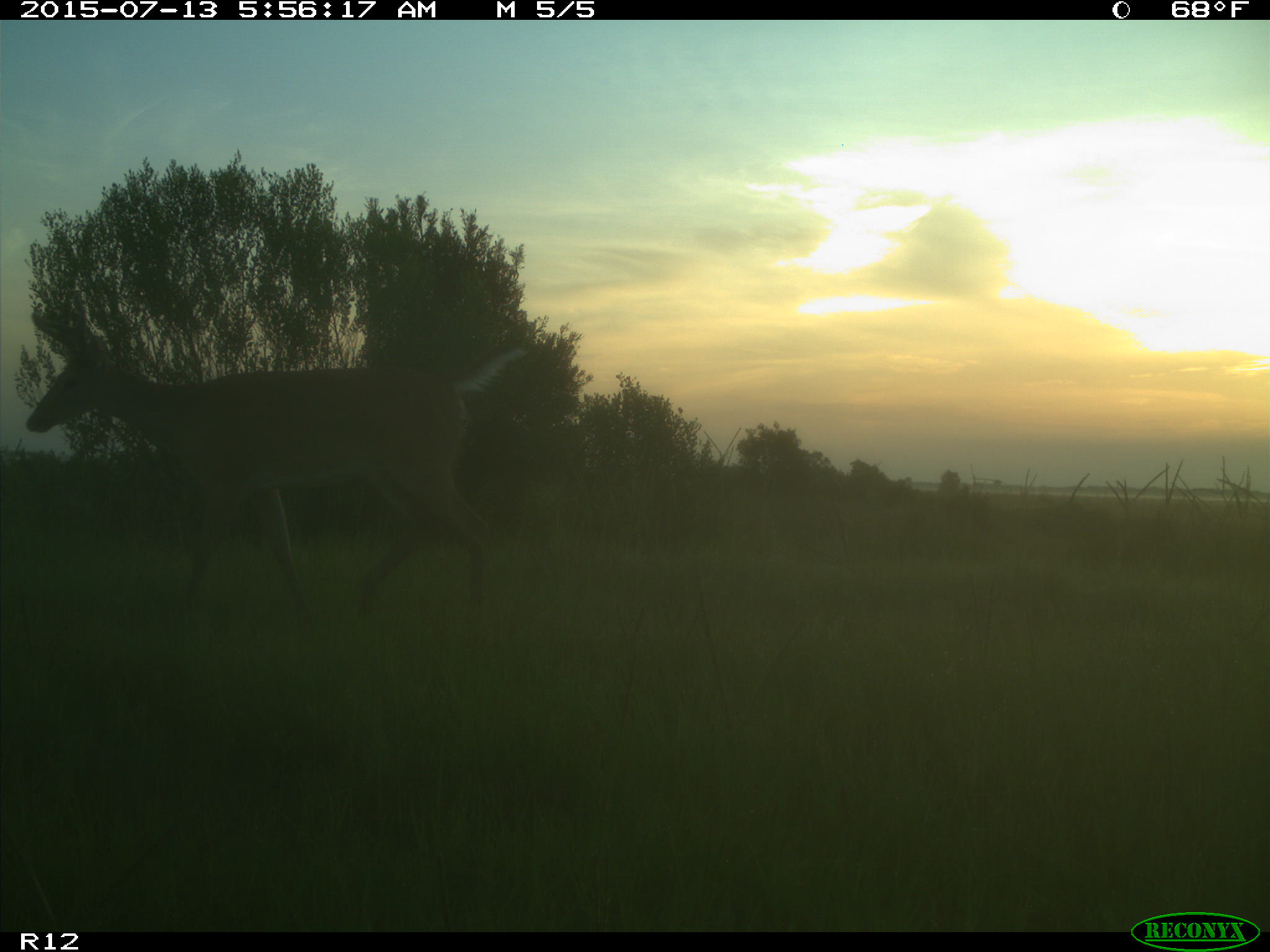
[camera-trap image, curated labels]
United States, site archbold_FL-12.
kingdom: Animalia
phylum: Chordata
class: Mammalia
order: Artiodactyla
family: Cervidae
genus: Odocoileus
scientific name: Odocoileus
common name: deer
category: unidentified deer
Unidentified deer (deer) (Odocoileus).